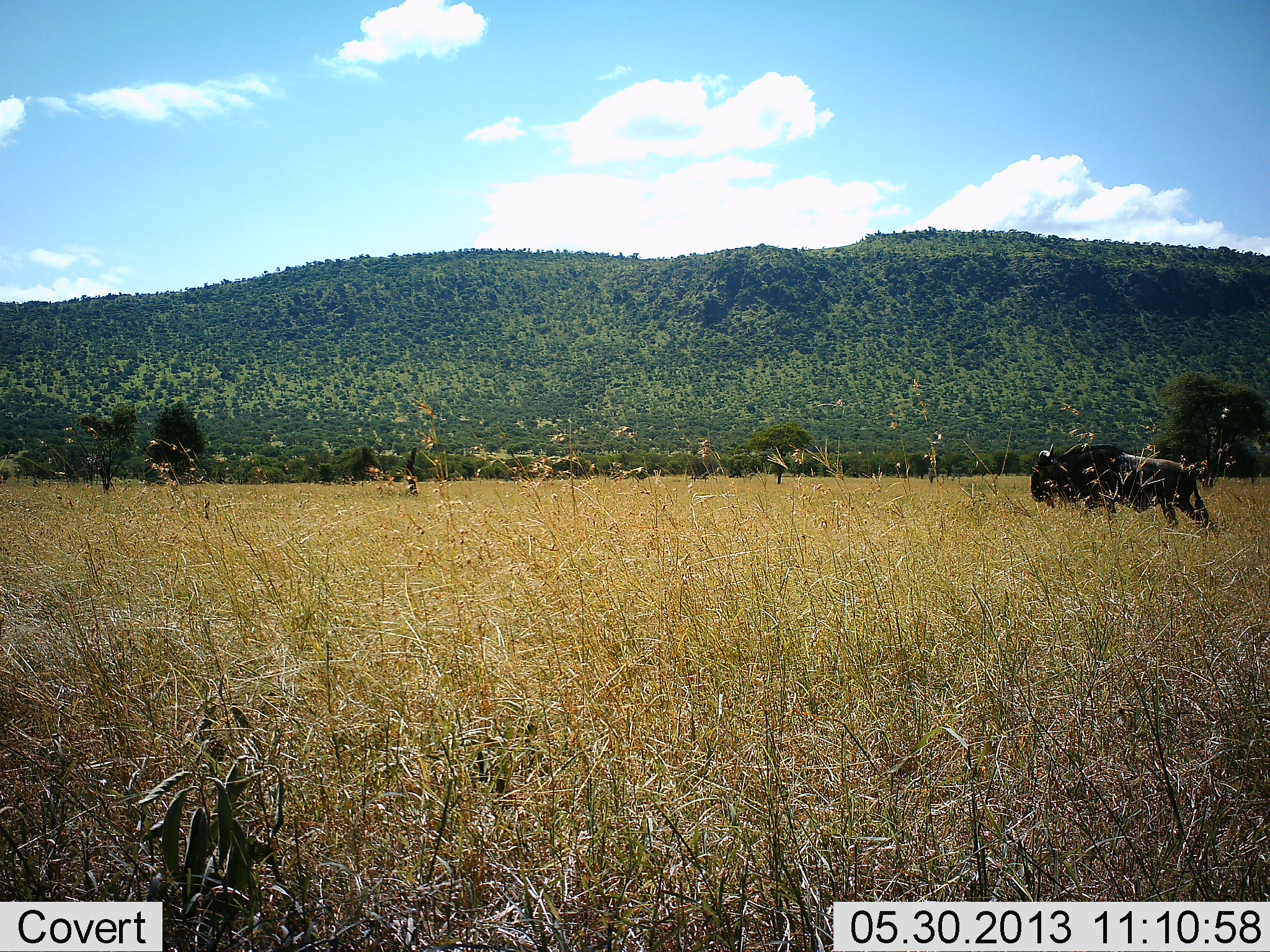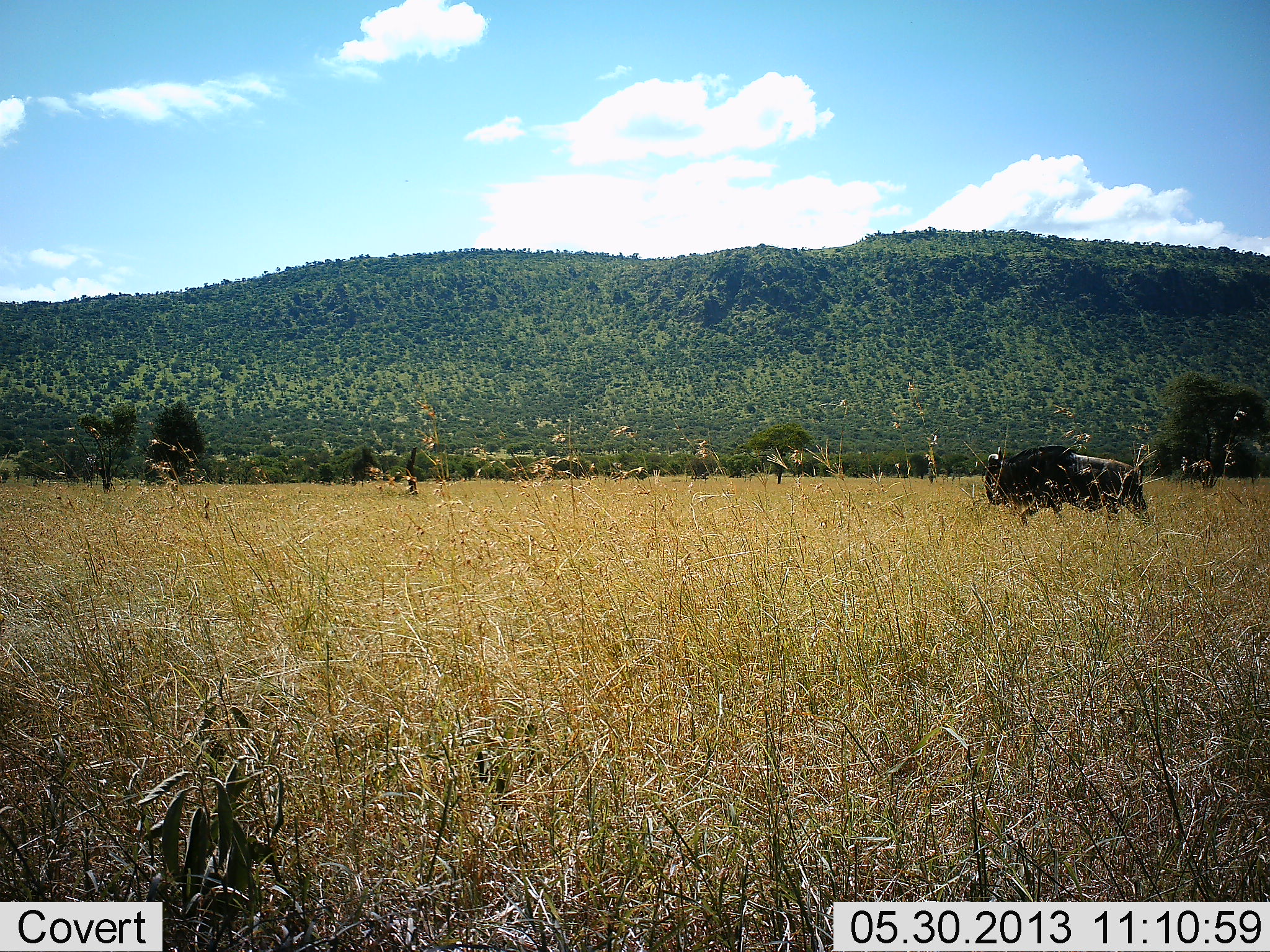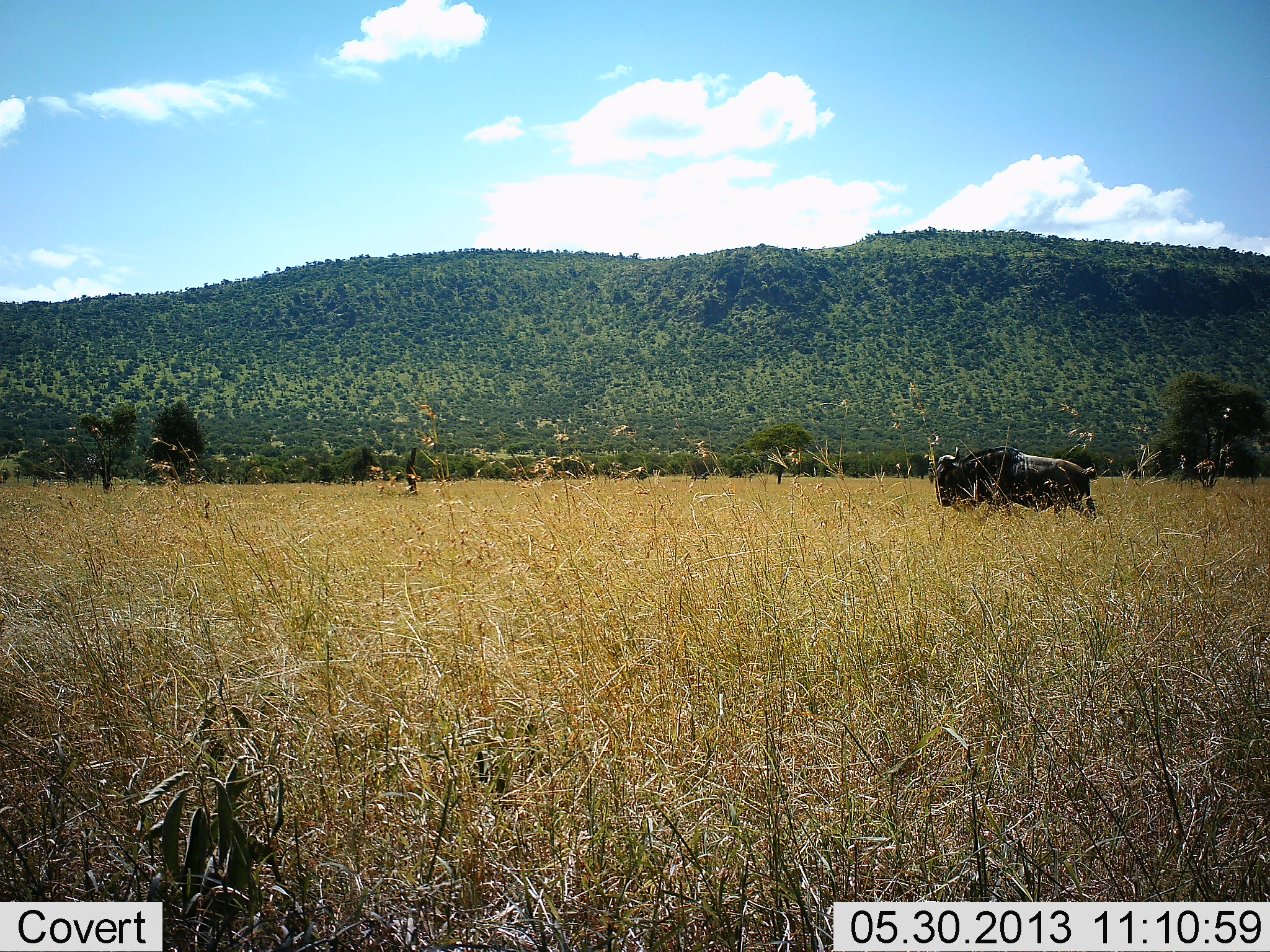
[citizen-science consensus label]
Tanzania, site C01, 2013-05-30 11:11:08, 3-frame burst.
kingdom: Animalia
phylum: Chordata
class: Mammalia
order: Artiodactyla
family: Bovidae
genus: Connochaetes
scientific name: Connochaetes taurinus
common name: blue wildebeest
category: wildebeest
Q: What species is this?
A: Wildebeest (blue wildebeest) (Connochaetes taurinus).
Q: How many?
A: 1.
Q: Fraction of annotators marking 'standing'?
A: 0%.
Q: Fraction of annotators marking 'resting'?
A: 0%.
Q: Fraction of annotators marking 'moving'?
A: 100%.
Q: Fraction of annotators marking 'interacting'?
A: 0%.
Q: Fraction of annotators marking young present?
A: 0%.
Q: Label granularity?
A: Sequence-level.